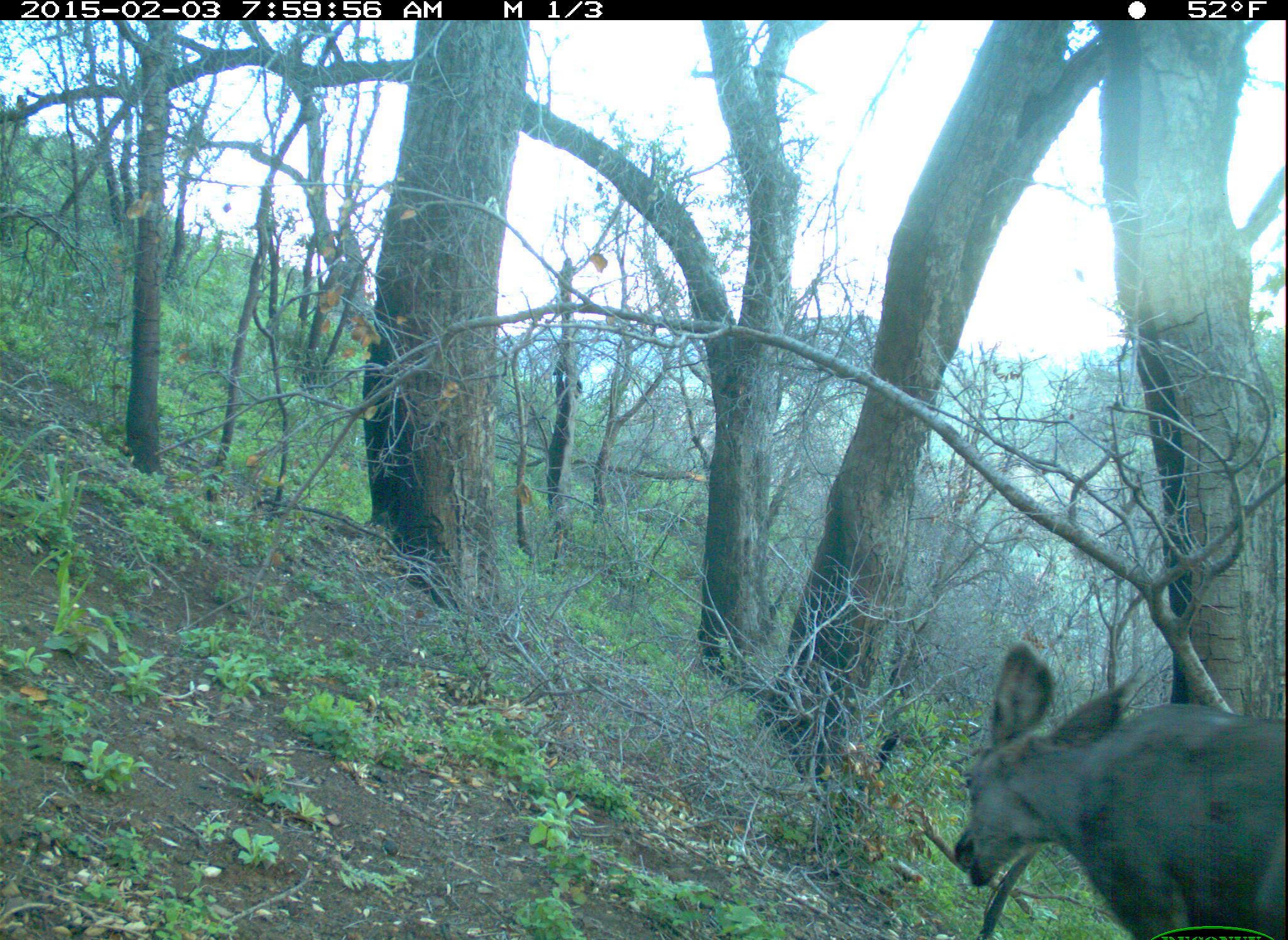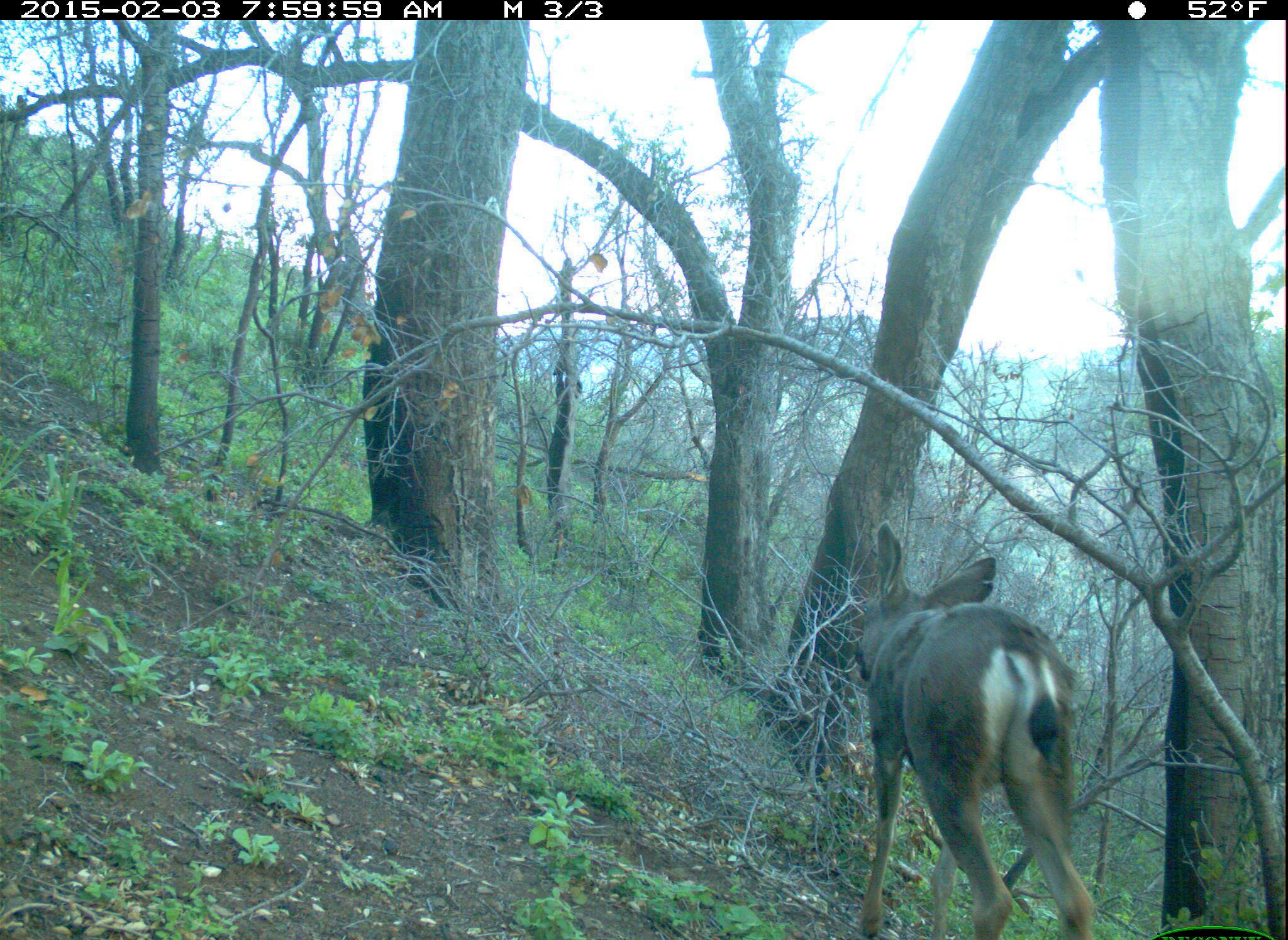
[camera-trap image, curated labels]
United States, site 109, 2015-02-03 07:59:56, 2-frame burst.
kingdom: Animalia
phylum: Chordata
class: Mammalia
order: Artiodactyla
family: Cervidae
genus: Odocoileus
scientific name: Odocoileus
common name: deer